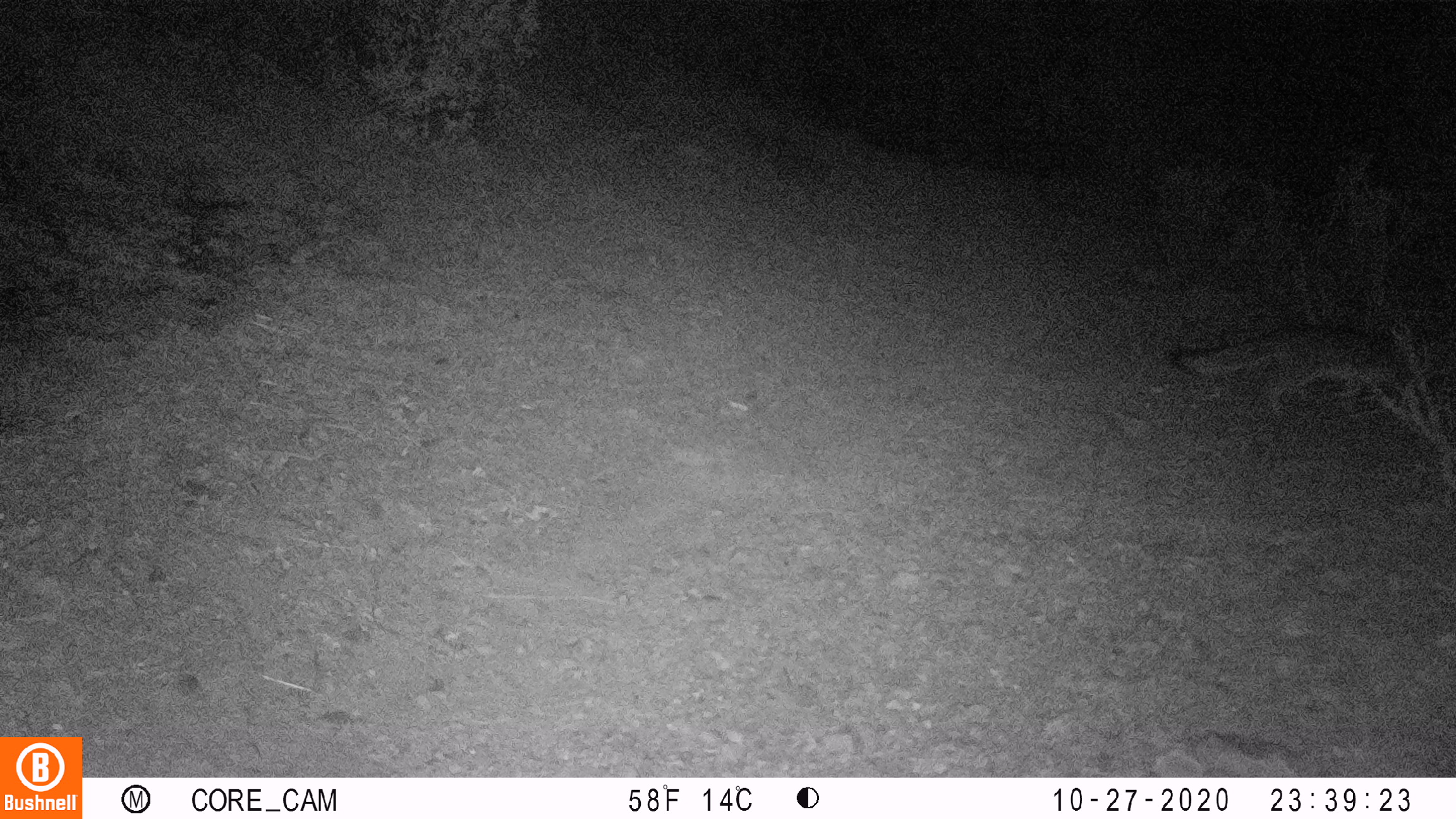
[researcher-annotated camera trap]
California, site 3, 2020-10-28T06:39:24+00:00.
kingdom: Animalia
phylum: Chordata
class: Mammalia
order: Carnivora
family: Canidae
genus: Urocyon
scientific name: Urocyon cinereoargenteus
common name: gray fox